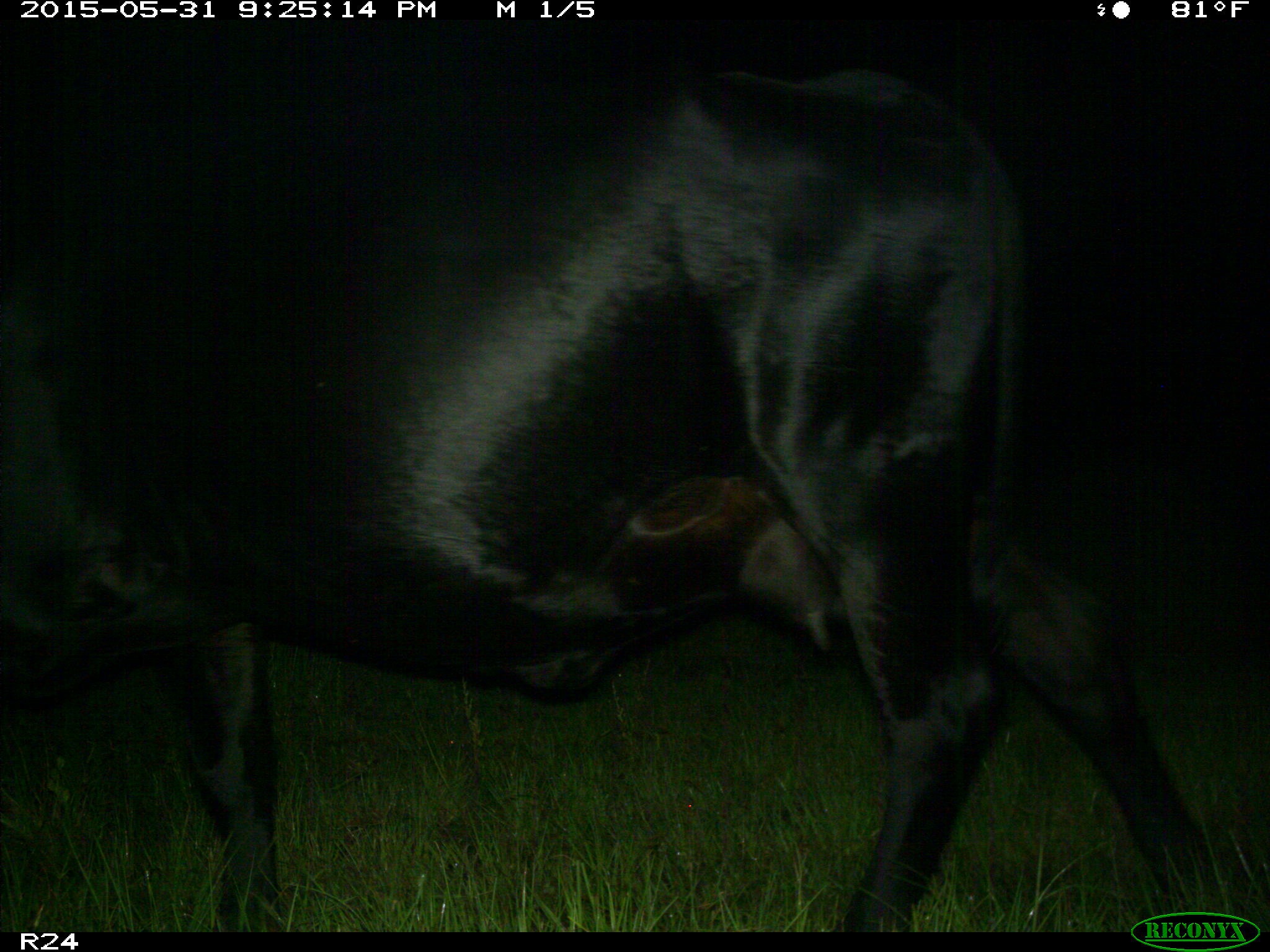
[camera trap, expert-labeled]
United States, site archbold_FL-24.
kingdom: Animalia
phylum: Chordata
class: Mammalia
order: Artiodactyla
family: Bovidae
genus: Bos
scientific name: Bos taurus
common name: domestic cow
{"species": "Bos taurus (domestic cow)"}